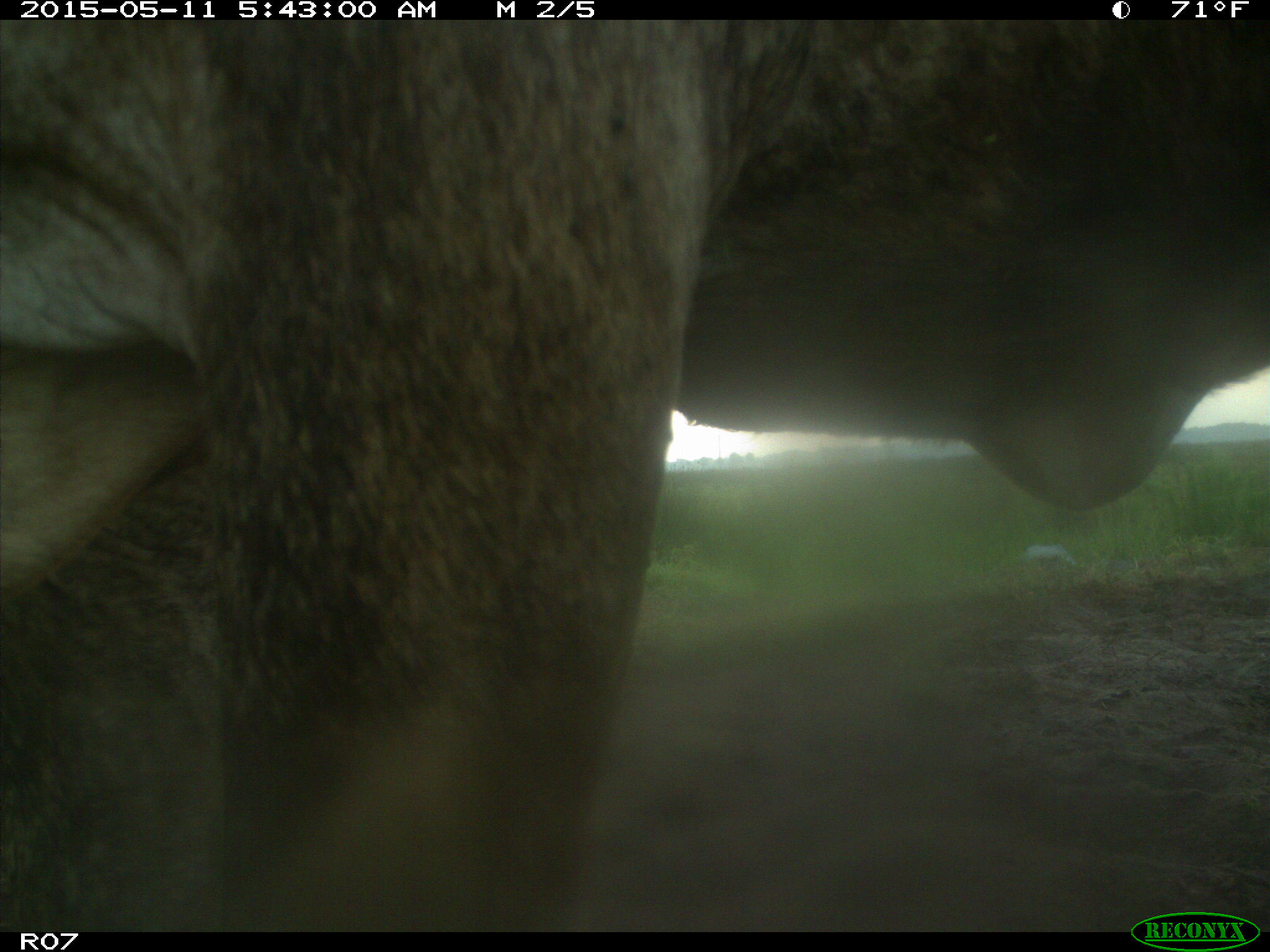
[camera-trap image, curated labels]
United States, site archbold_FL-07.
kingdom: Animalia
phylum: Chordata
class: Mammalia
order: Artiodactyla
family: Bovidae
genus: Bos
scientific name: Bos taurus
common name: domestic cow